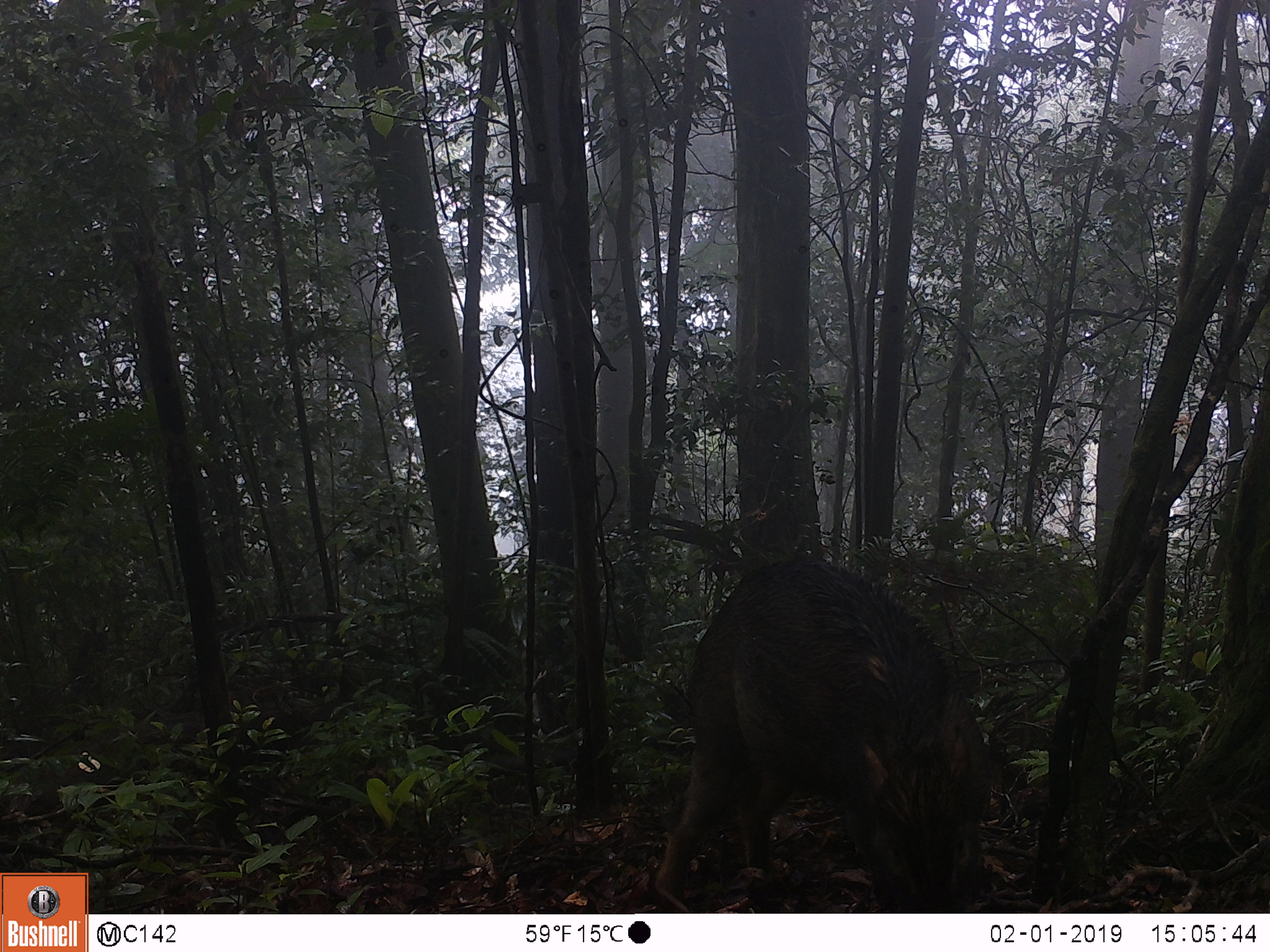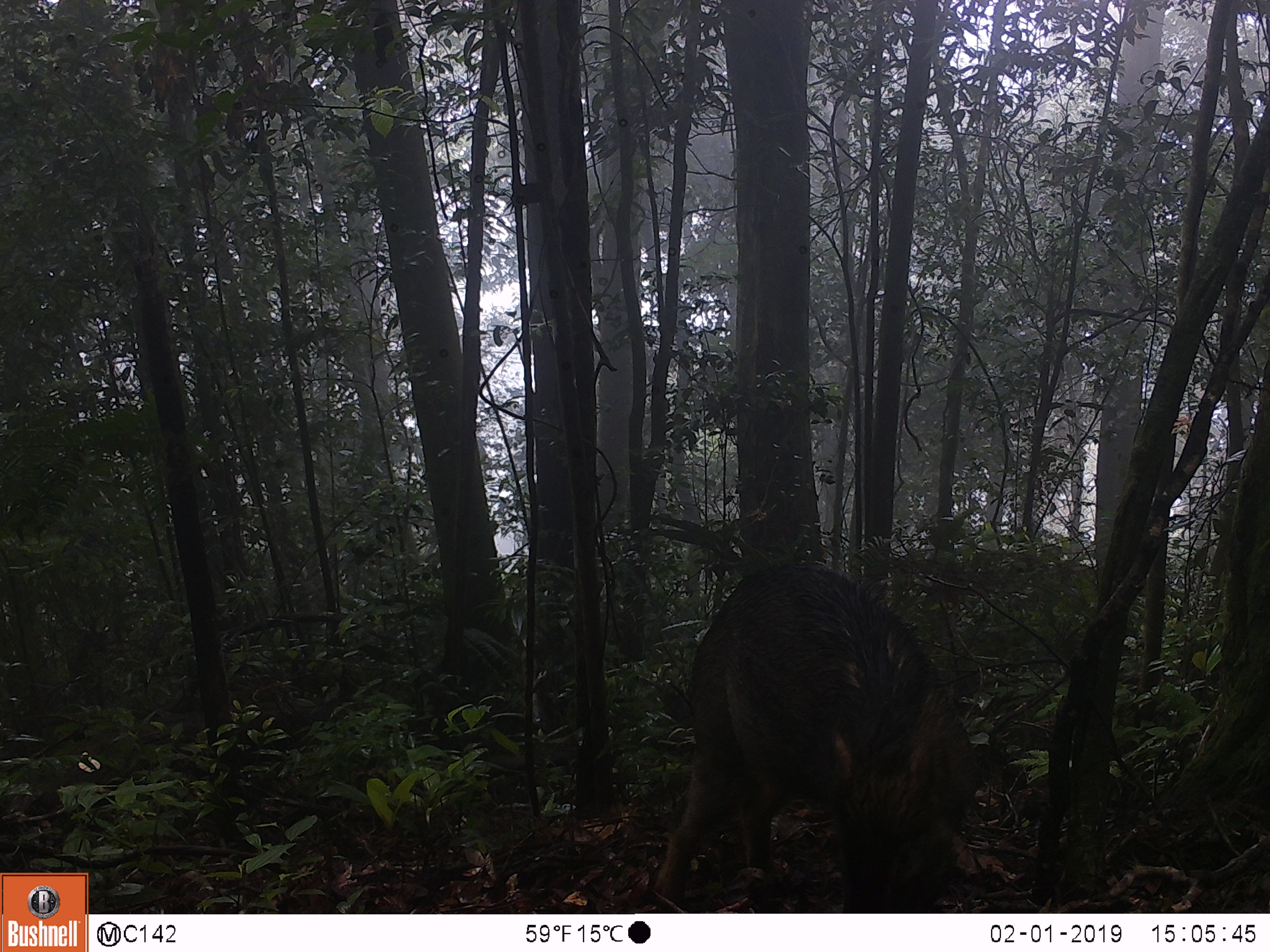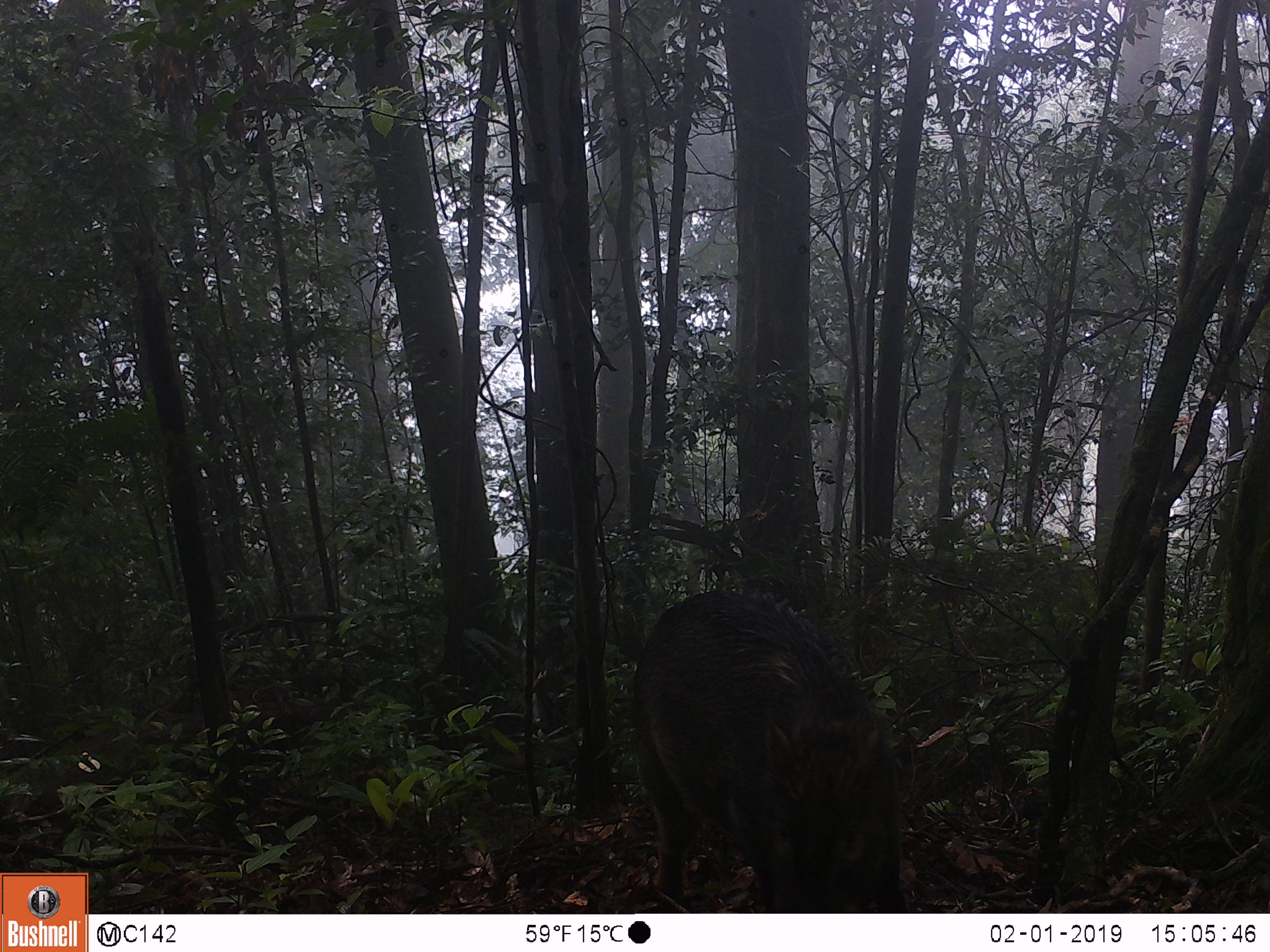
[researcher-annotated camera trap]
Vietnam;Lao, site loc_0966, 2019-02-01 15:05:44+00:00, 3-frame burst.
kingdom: Animalia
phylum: Chordata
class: Mammalia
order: Artiodactyla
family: Suidae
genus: Sus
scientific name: Sus scrofa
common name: eurasian wild pig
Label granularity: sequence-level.